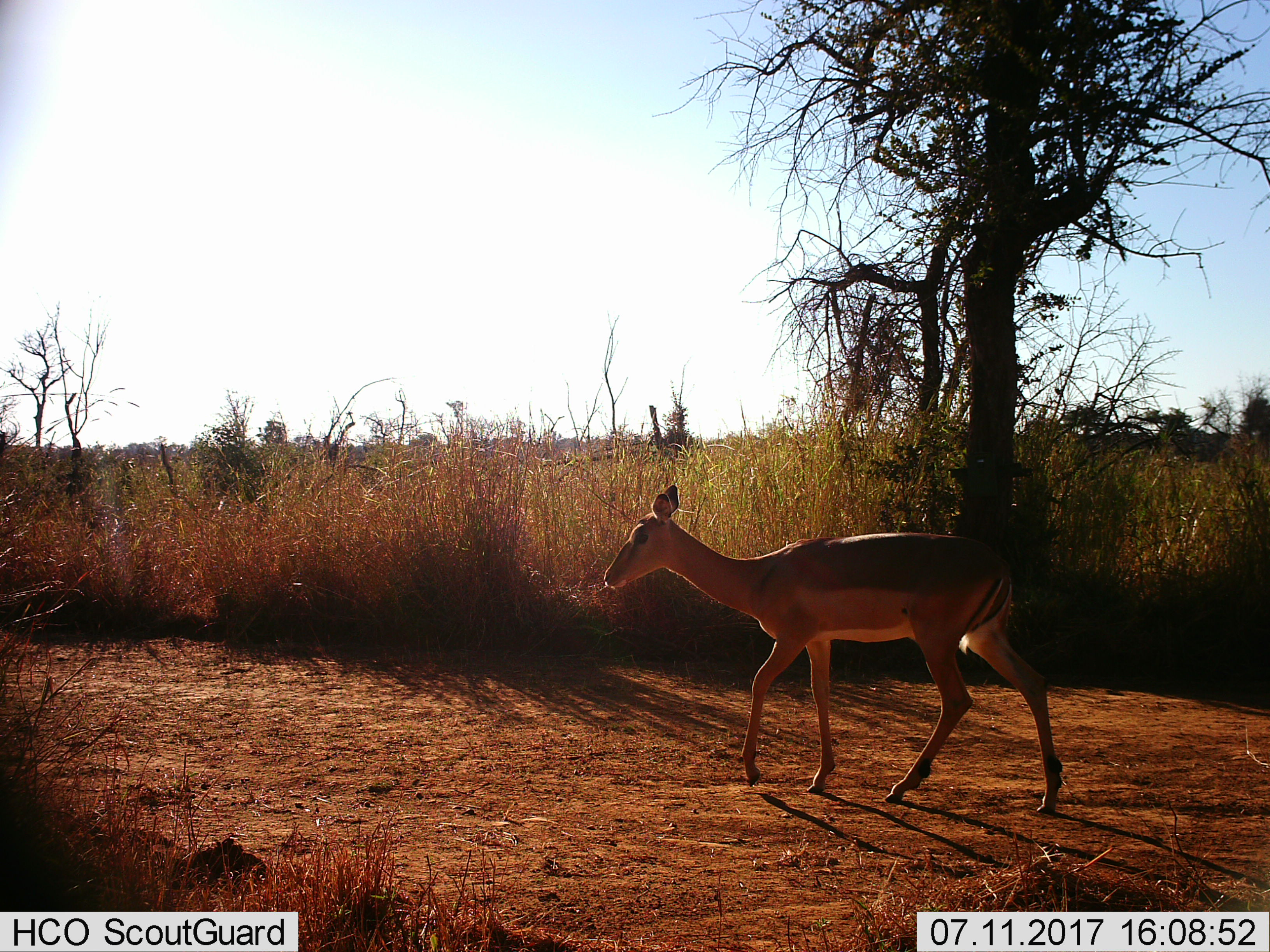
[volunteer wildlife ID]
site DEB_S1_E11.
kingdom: Animalia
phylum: Chordata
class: Mammalia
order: Artiodactyla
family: Bovidae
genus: Aepyceros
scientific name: Aepyceros melampus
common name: impala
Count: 1.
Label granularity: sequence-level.